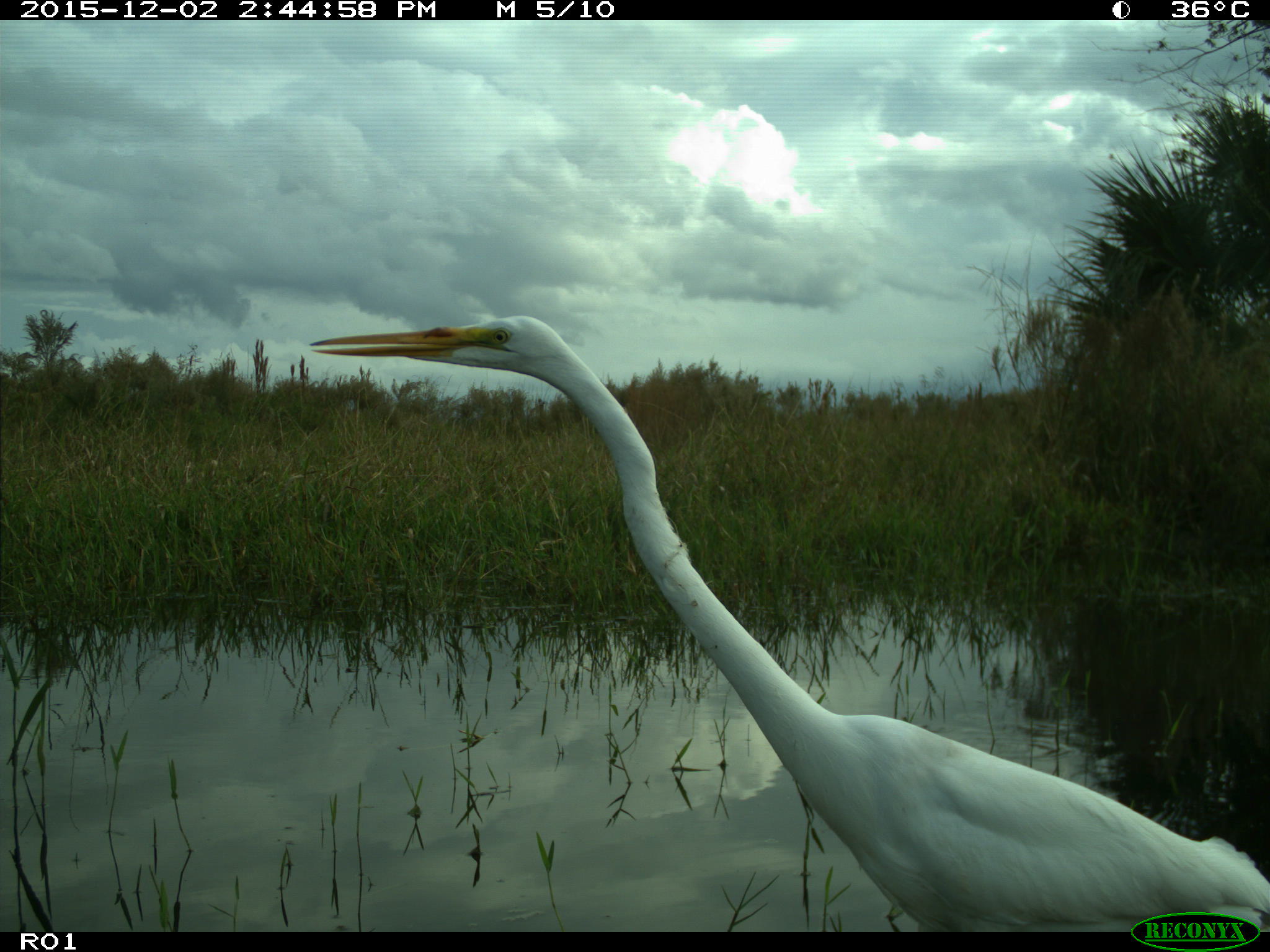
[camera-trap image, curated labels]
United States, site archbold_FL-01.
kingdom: Animalia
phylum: Chordata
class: Aves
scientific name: Aves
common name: birds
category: unidentified bird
Unidentified bird (birds) (Aves).